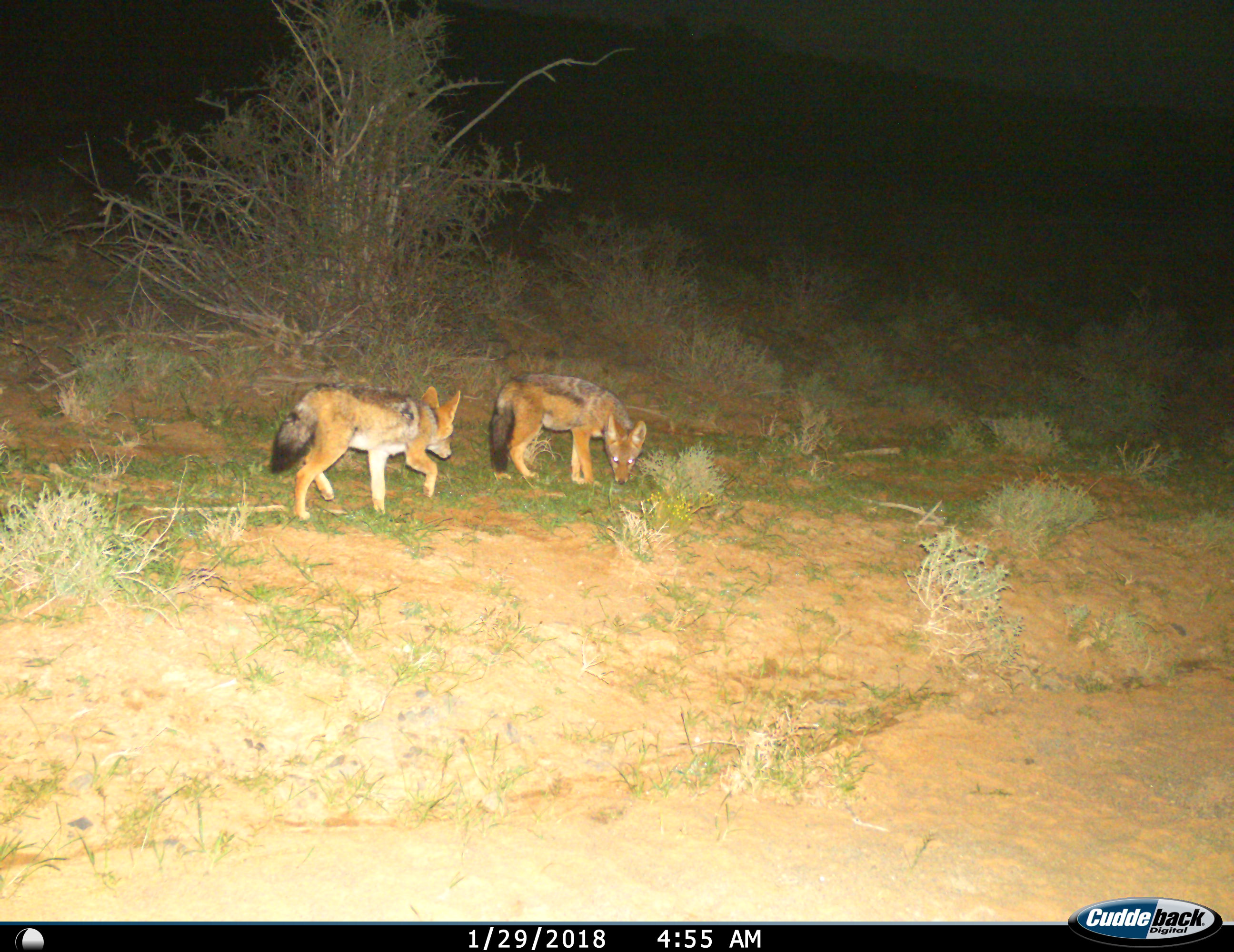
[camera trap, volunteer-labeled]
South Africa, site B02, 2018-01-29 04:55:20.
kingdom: Animalia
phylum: Chordata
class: Mammalia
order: Carnivora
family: Canidae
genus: Lupulella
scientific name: Lupulella mesomelas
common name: black-backed jackal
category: jackalblackbacked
Jackalblackbacked (black-backed jackal) (Lupulella mesomelas), count 2. Behavior (volunteer vote fractions): standing 67%, resting 0%, moving 44%, interacting 33%. Young present (vote fraction): 33%. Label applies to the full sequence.